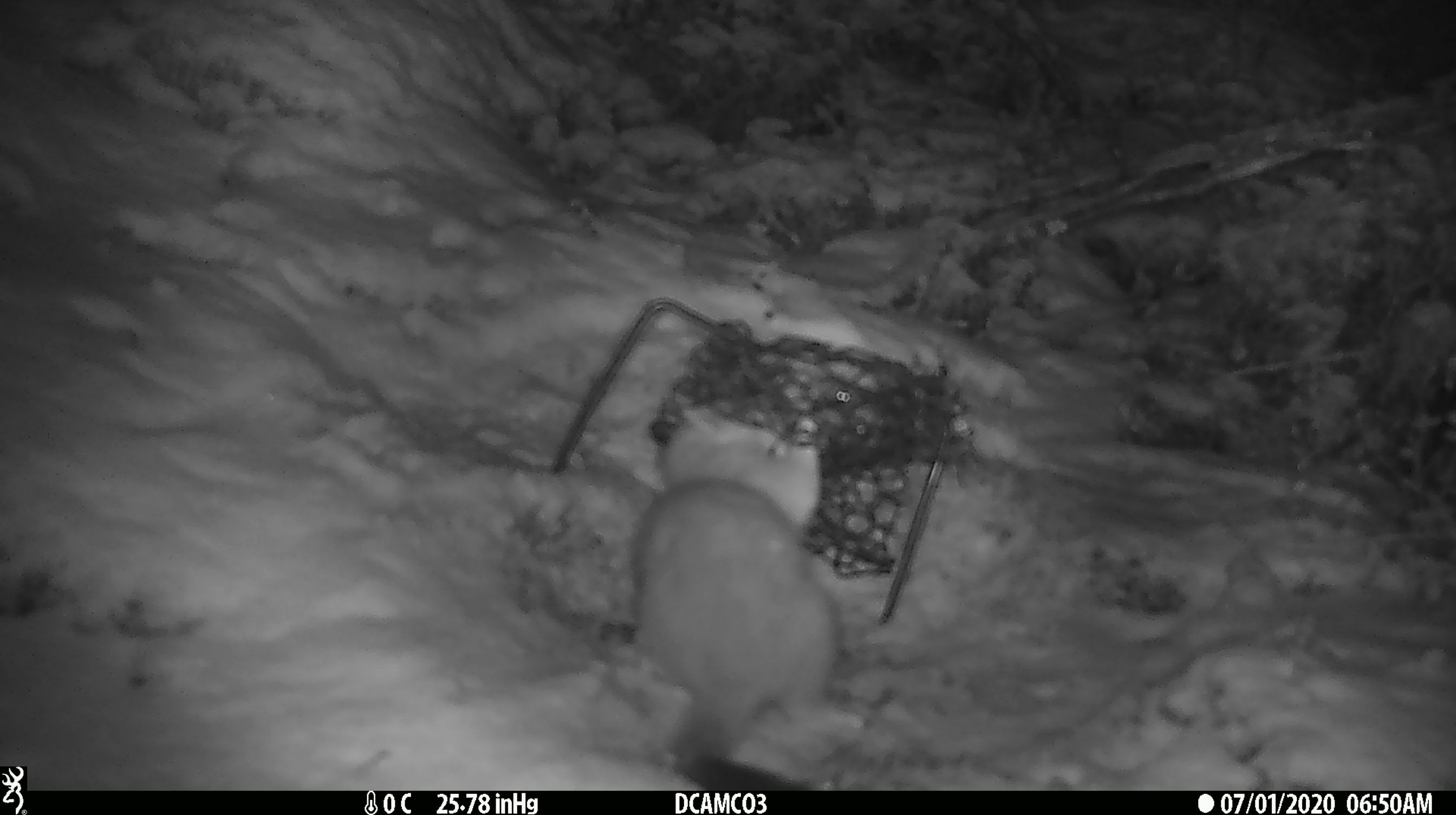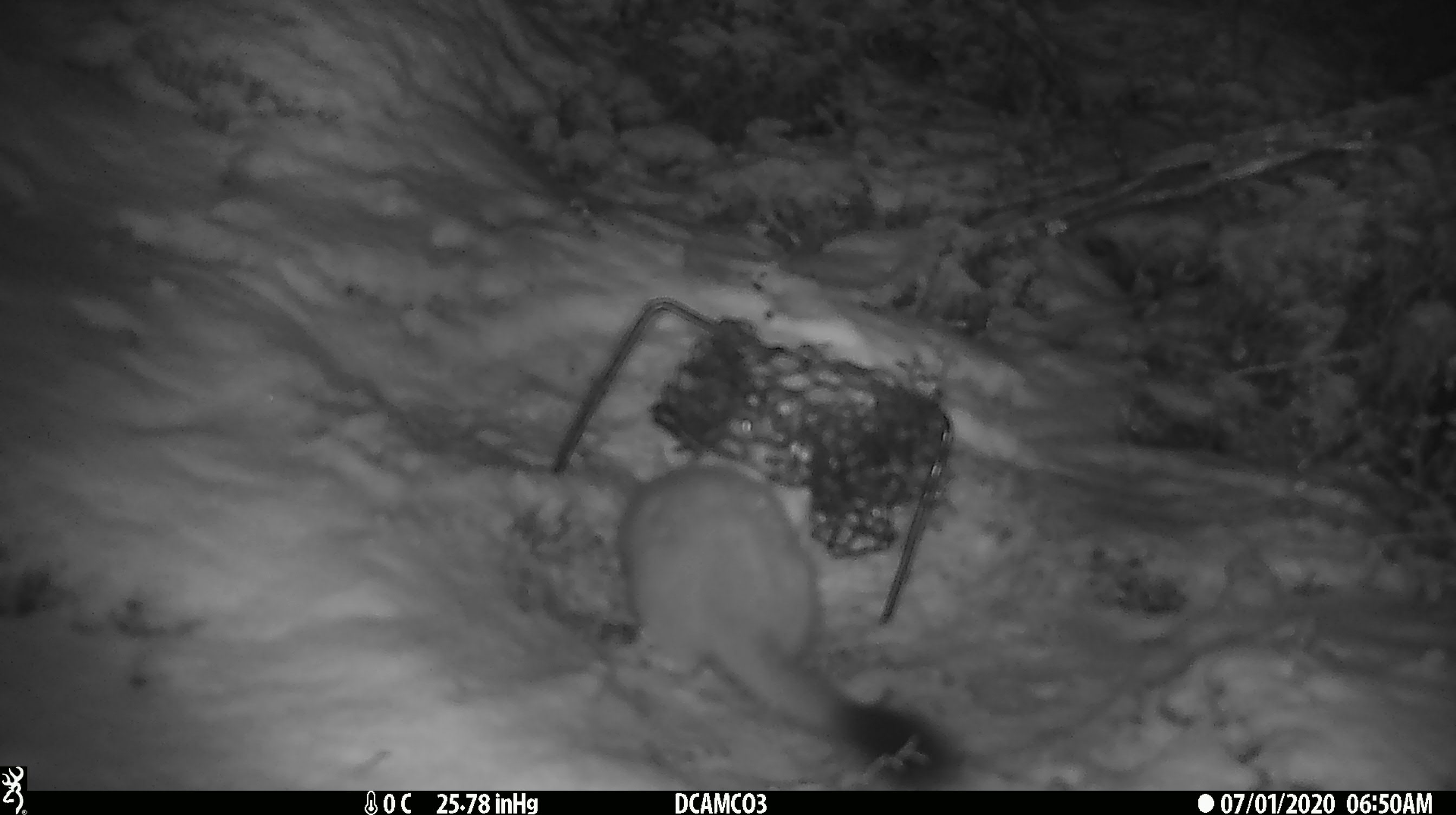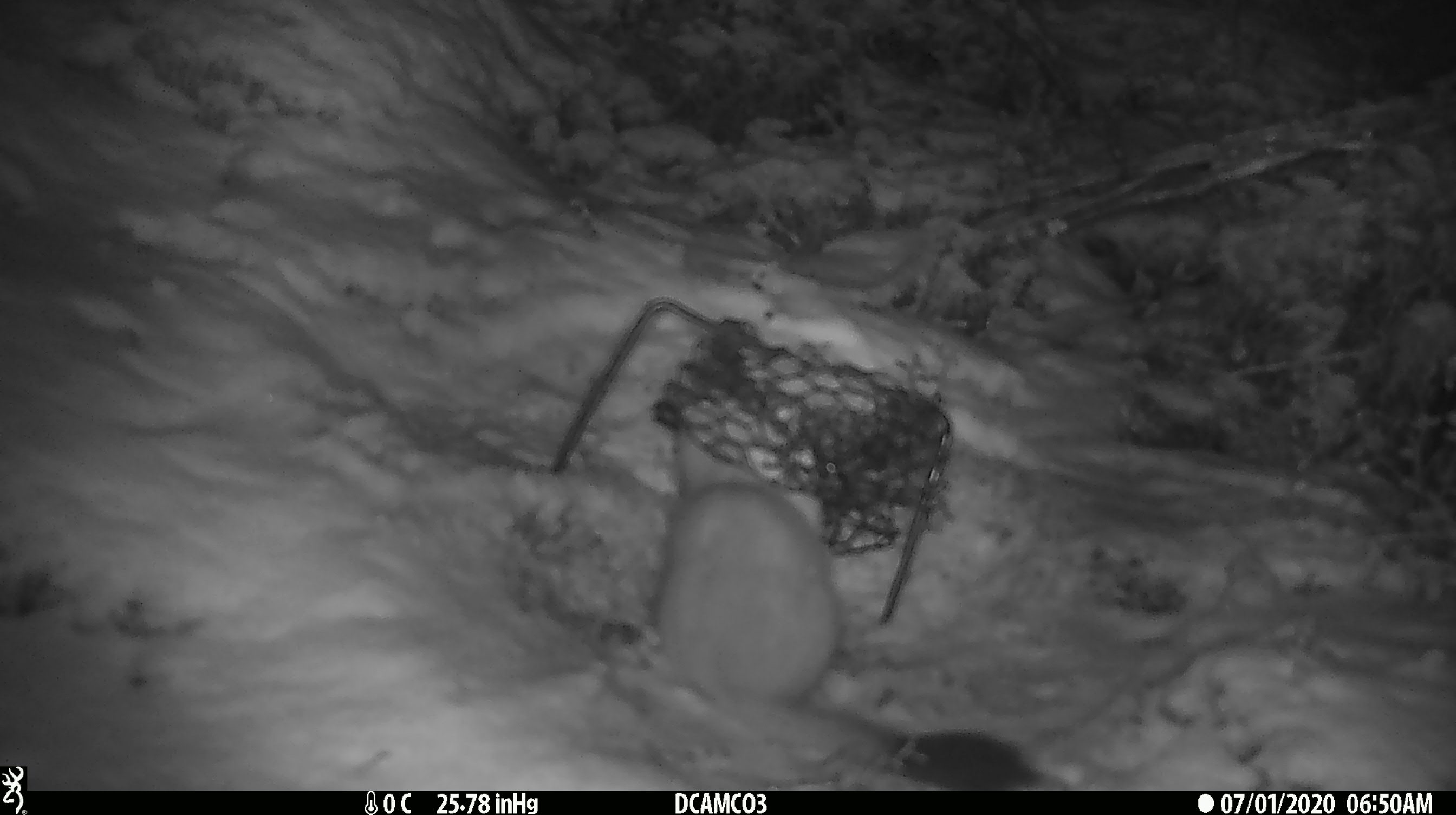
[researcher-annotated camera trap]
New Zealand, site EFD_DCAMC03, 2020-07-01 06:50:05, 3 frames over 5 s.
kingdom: Animalia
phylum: Chordata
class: Mammalia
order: Carnivora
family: Mustelidae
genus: Mustela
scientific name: Mustela erminea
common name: stoat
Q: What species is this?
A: Stoat (Mustela erminea).